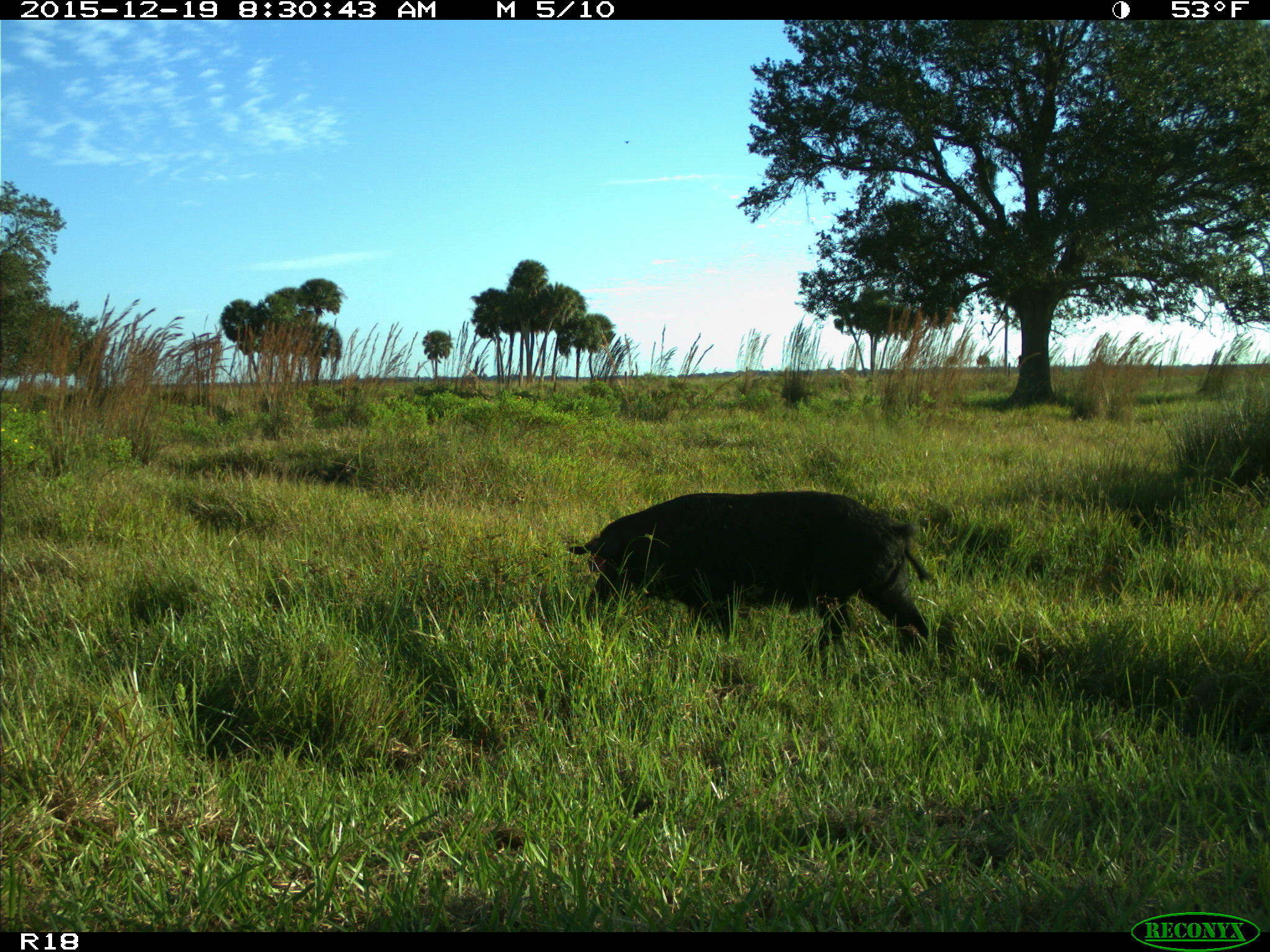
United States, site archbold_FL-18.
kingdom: Animalia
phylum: Chordata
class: Mammalia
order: Artiodactyla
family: Suidae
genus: Sus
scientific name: Sus scrofa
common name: wild boar